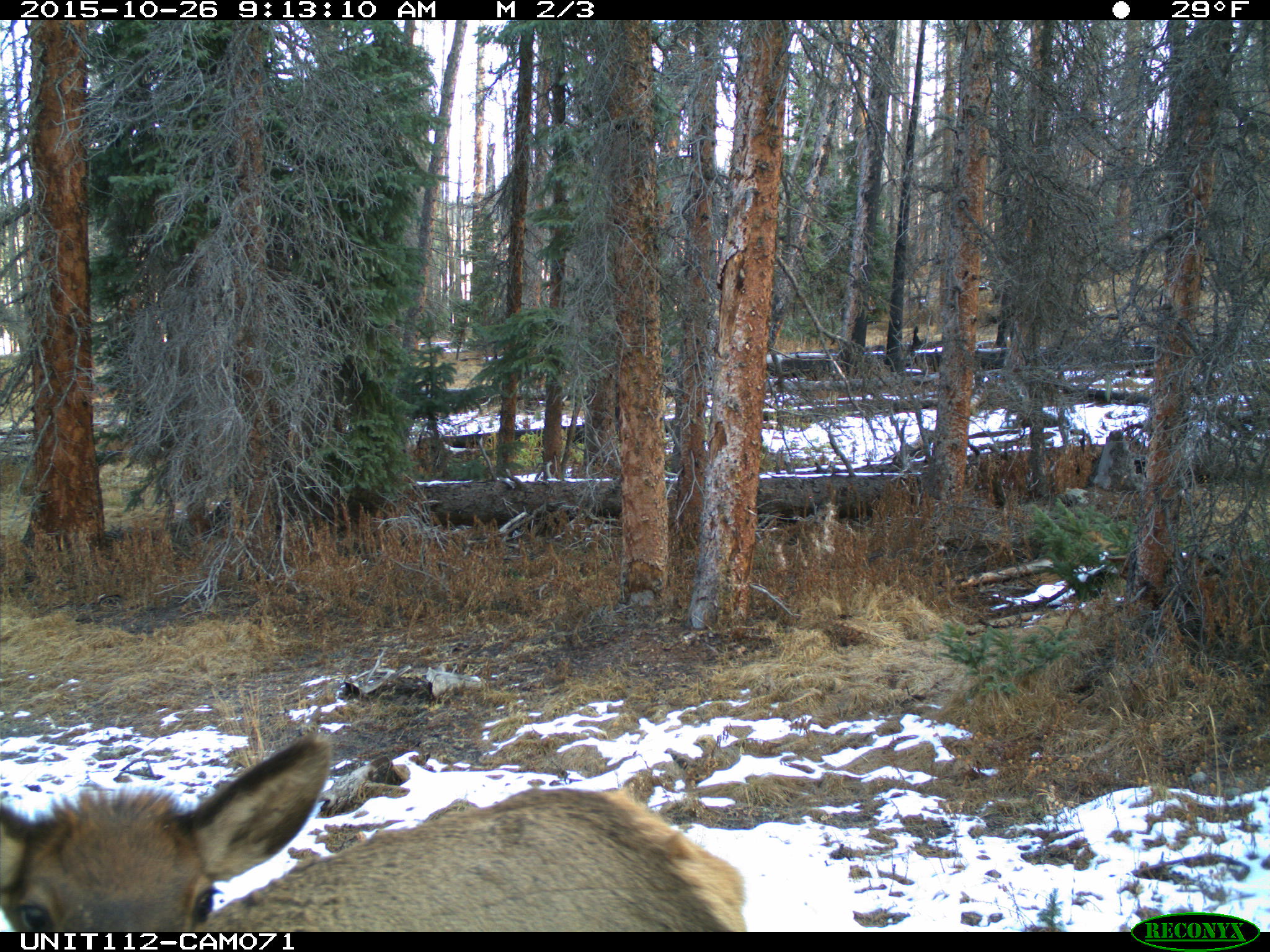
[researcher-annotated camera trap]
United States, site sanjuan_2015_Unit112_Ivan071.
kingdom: Animalia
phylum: Chordata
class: Mammalia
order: Artiodactyla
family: Cervidae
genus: Cervus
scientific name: Cervus elaphus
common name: red deer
Cervus elaphus (red deer).